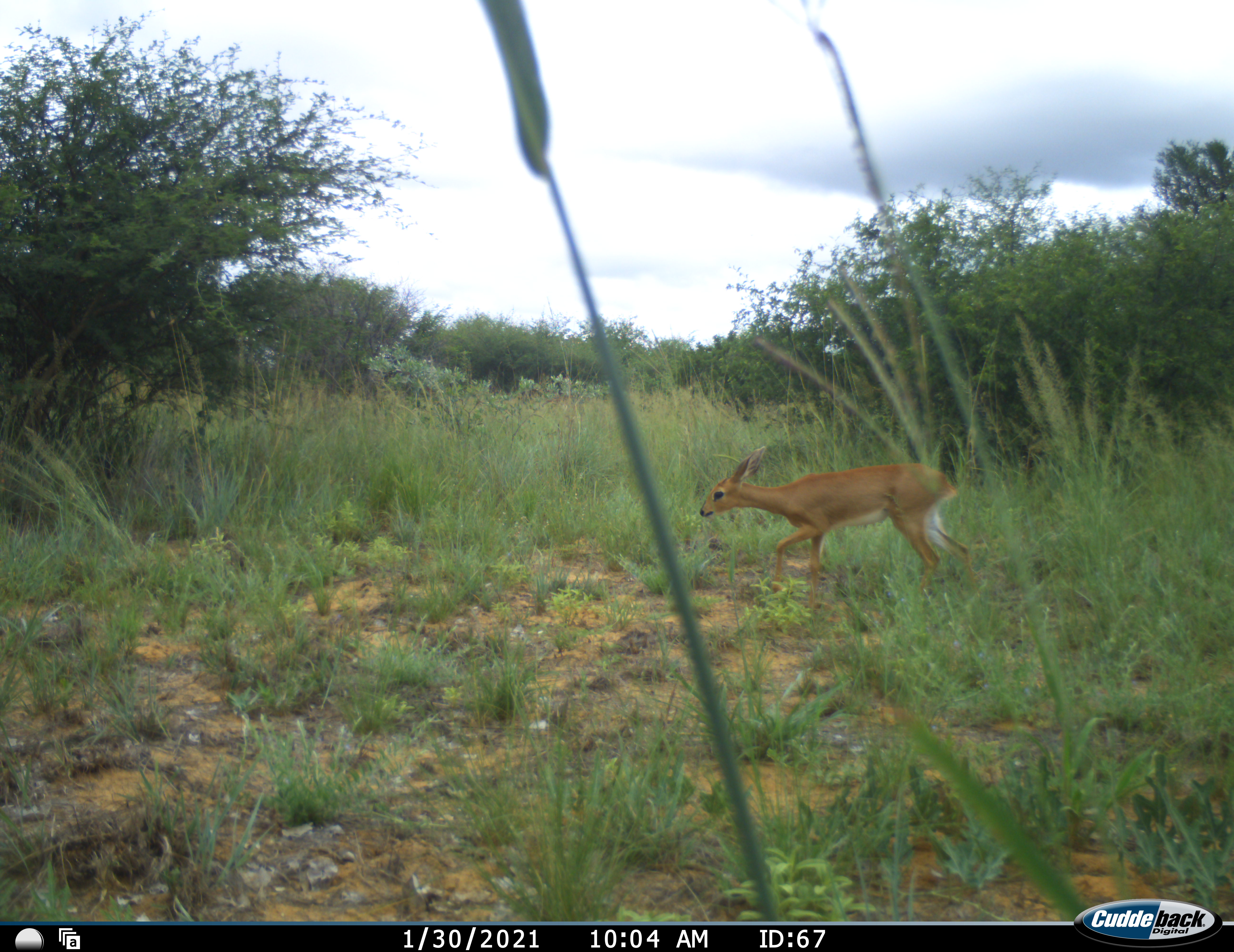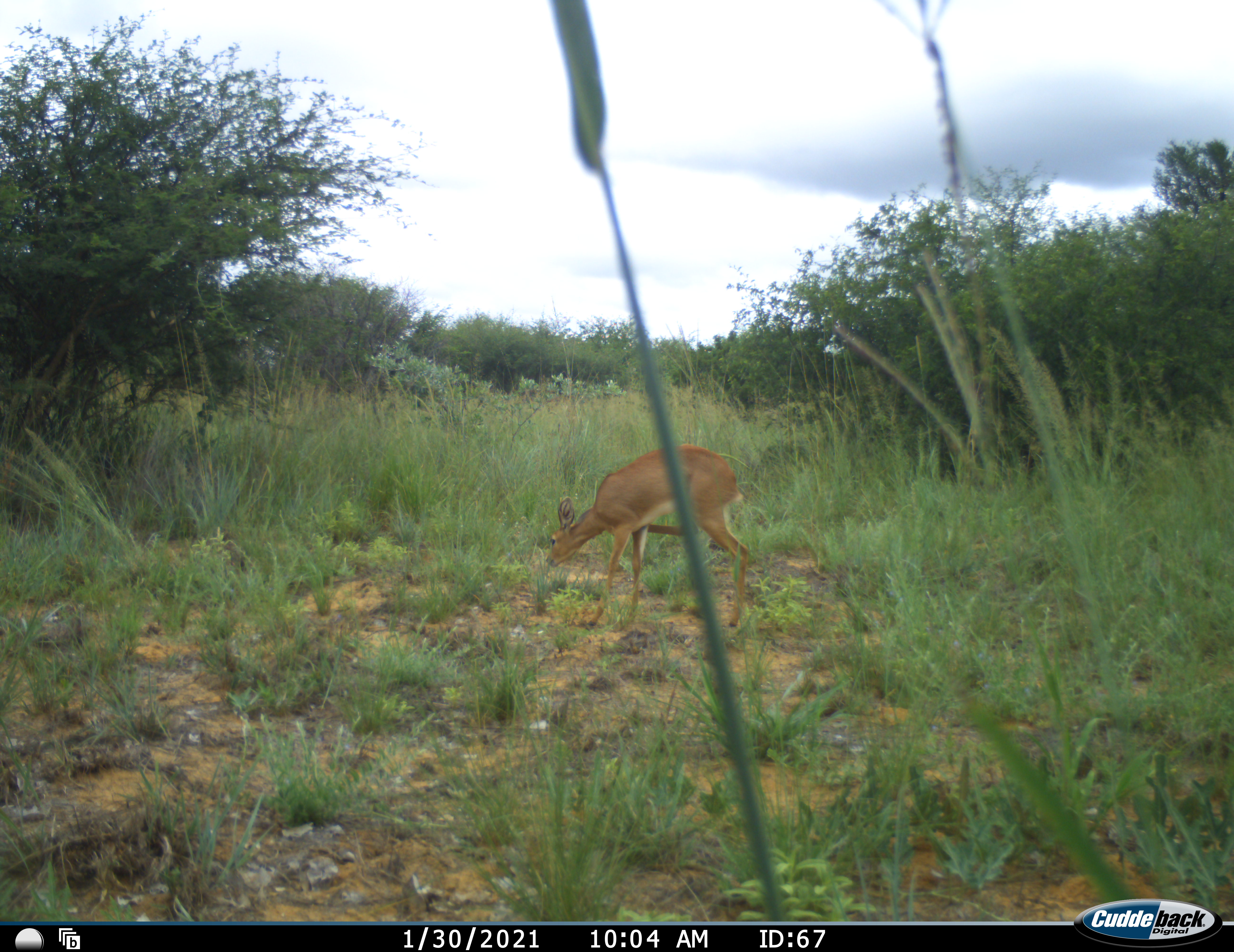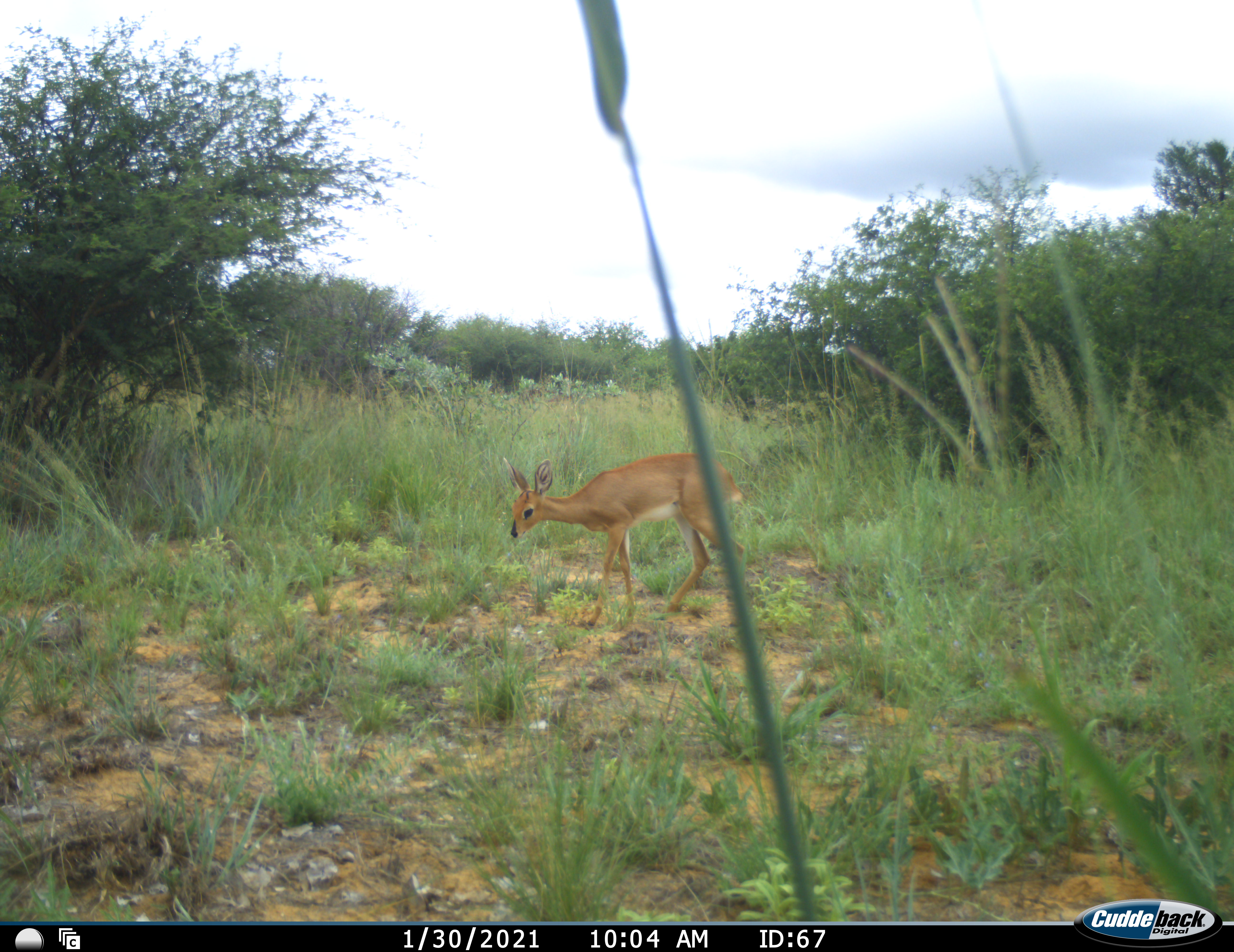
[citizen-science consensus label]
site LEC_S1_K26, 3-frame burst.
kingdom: Animalia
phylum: Chordata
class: Mammalia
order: Artiodactyla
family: Bovidae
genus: Raphicerus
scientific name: Raphicerus campestris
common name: steenbok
Steenbok (Raphicerus campestris), count 1. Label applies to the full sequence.